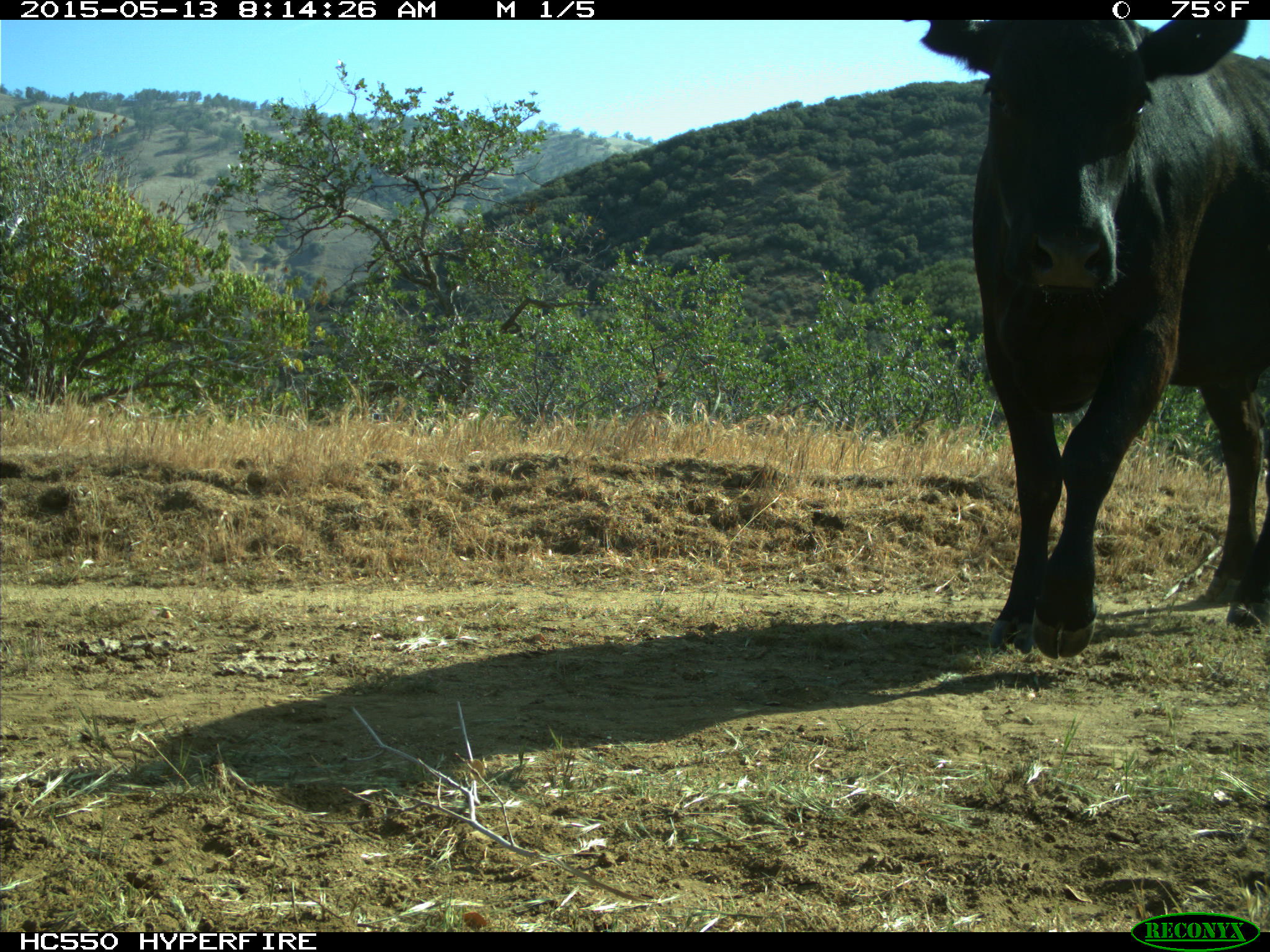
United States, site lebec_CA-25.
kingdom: Animalia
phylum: Chordata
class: Mammalia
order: Artiodactyla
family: Bovidae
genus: Bos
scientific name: Bos taurus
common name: domestic cow